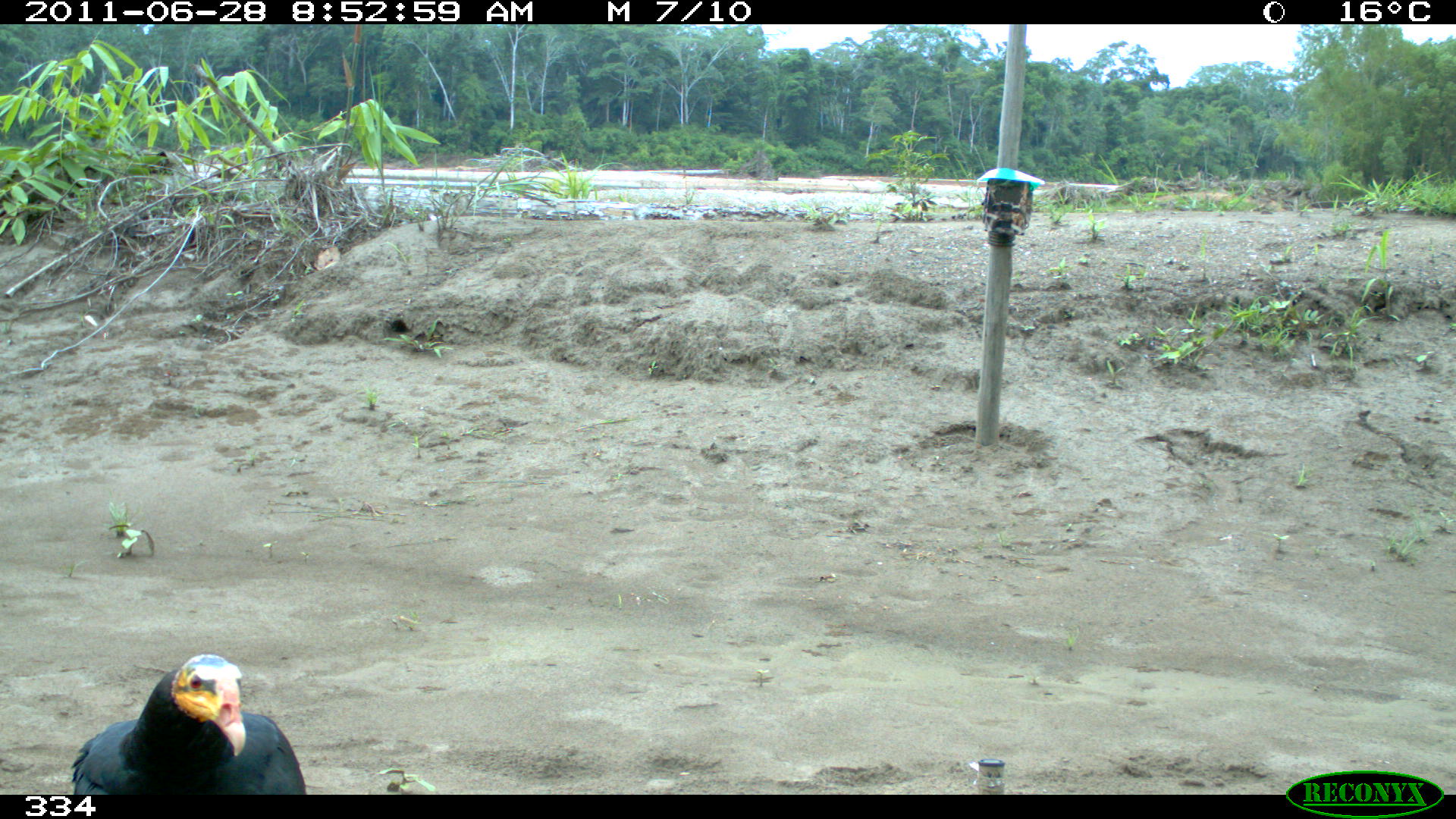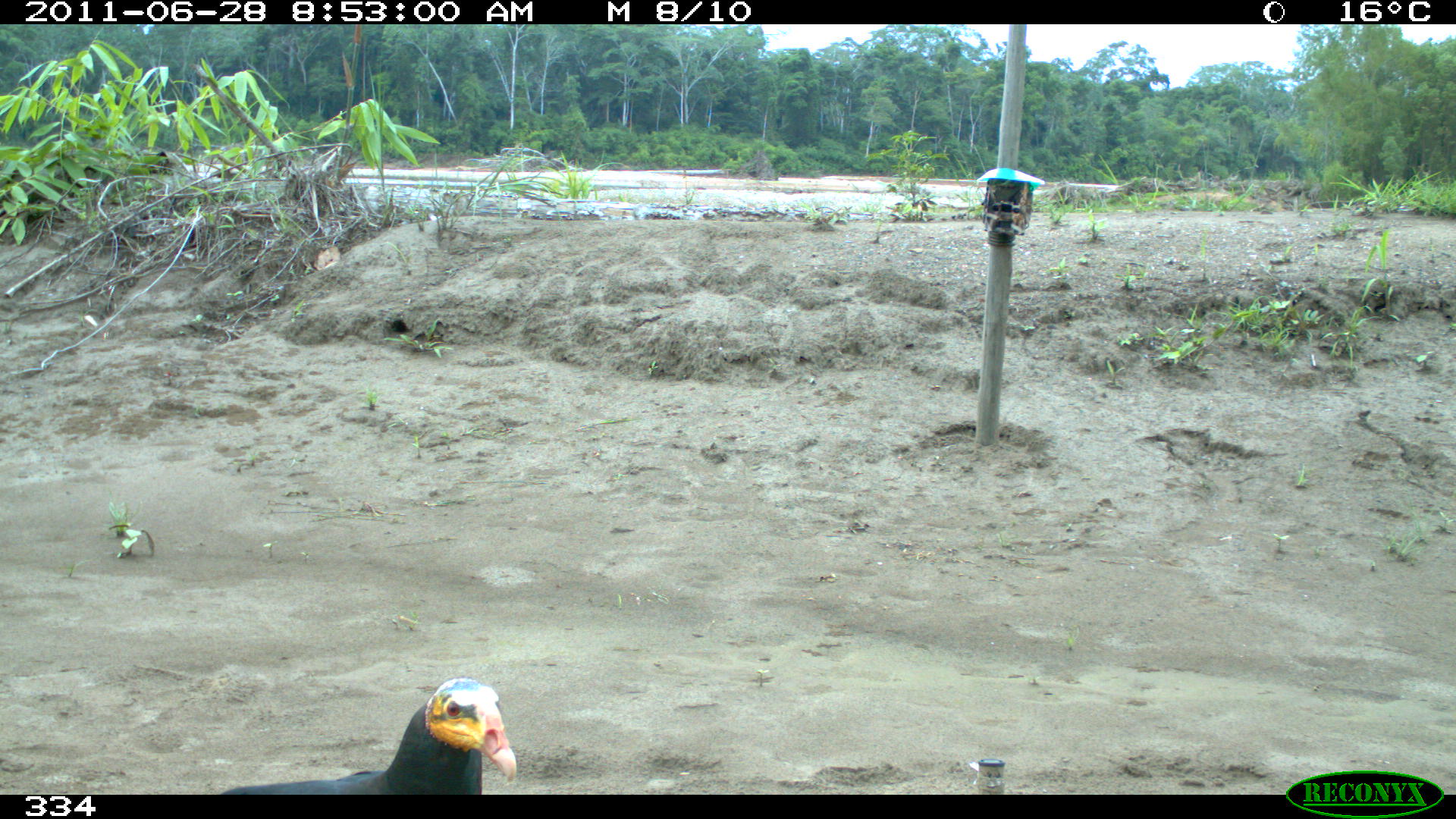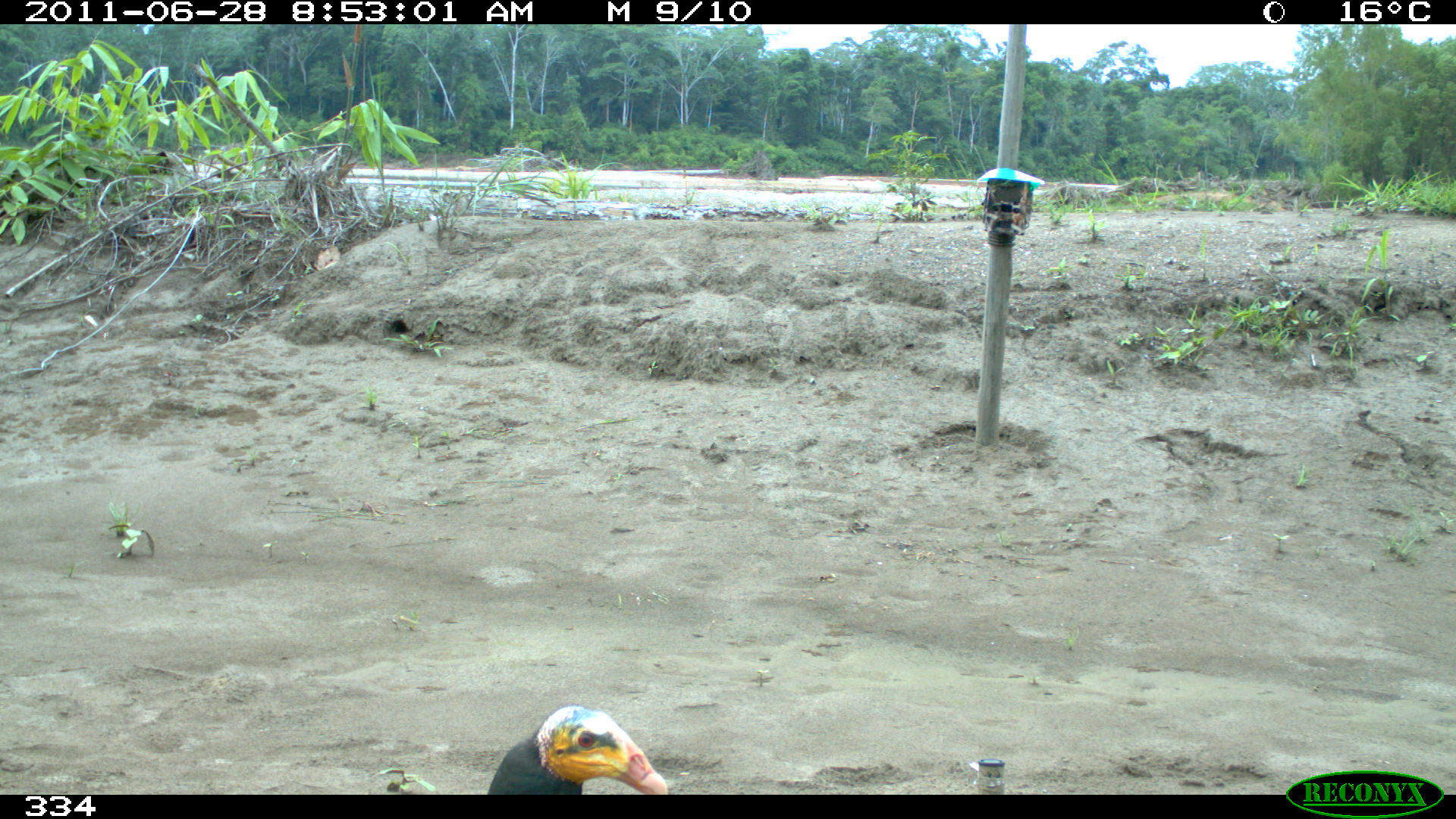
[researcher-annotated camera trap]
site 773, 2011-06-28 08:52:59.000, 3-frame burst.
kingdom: Animalia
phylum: Chordata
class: Aves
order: Psittaciformes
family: Psittacidae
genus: Amazona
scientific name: Amazona oratrix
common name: yellow-headed parrot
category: sucha cabeza amarilla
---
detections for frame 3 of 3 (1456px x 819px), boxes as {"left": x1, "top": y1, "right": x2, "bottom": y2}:
sucha cabeza amarilla: {"left": 484, "top": 704, "right": 669, "bottom": 794}